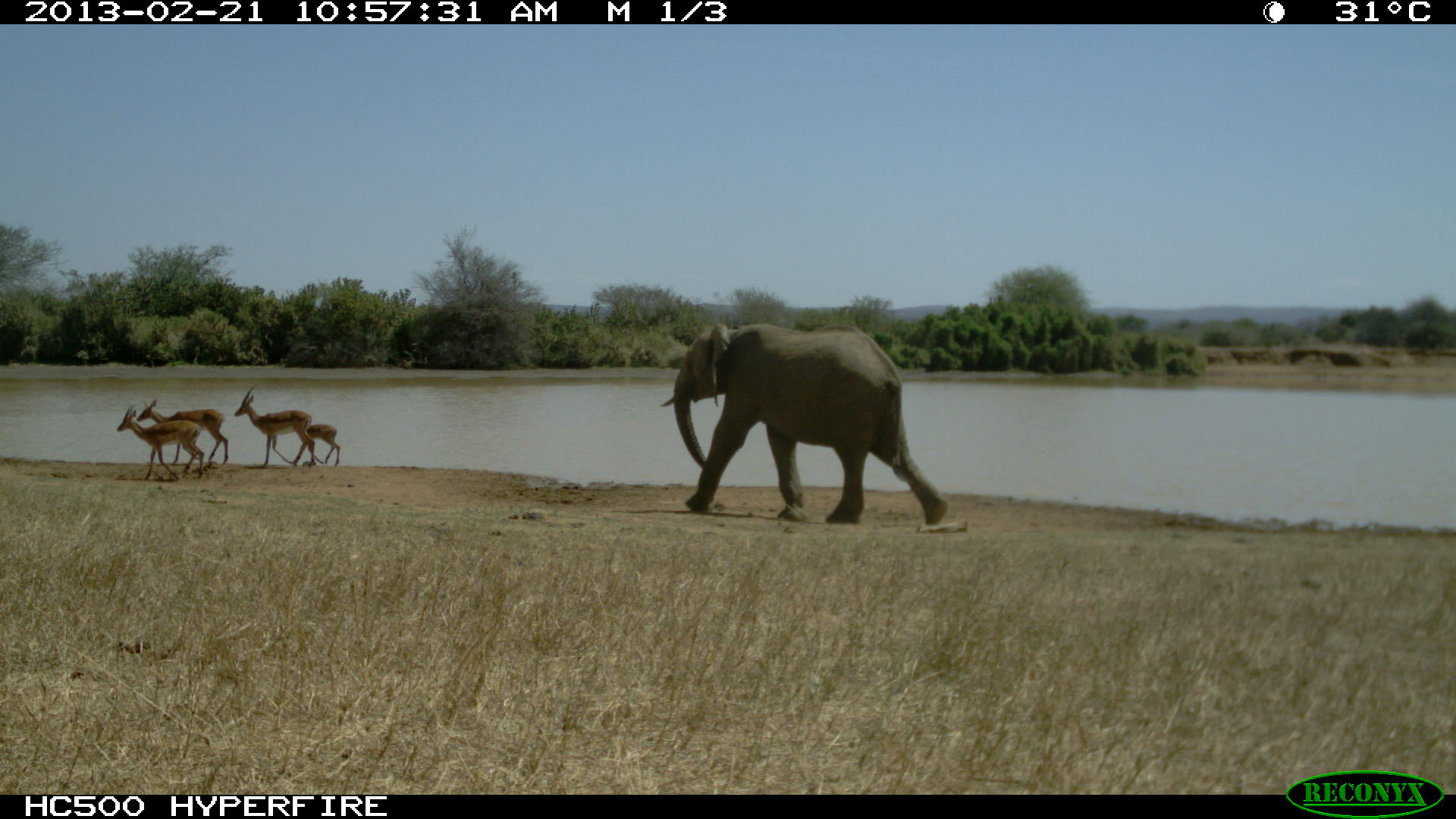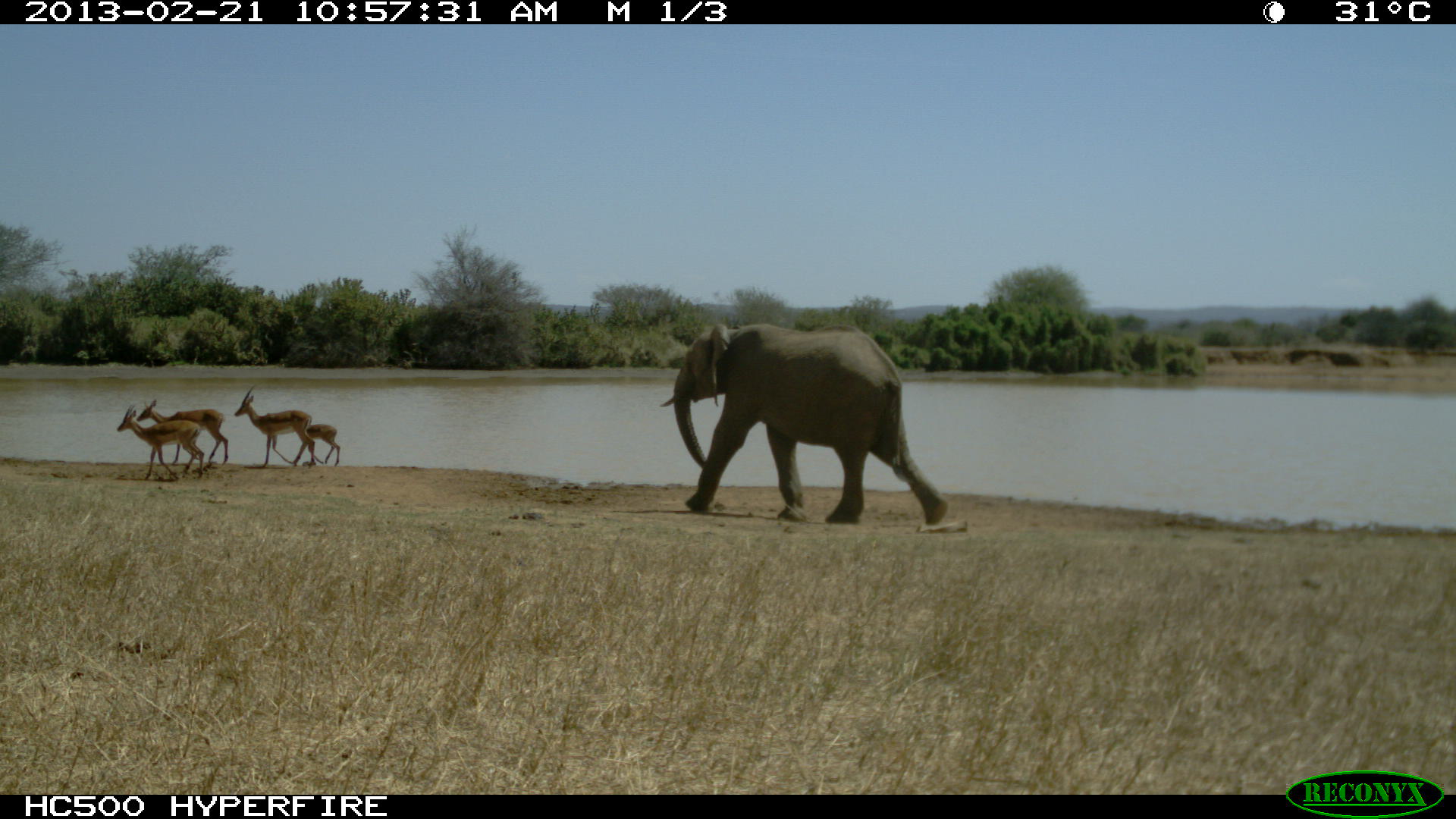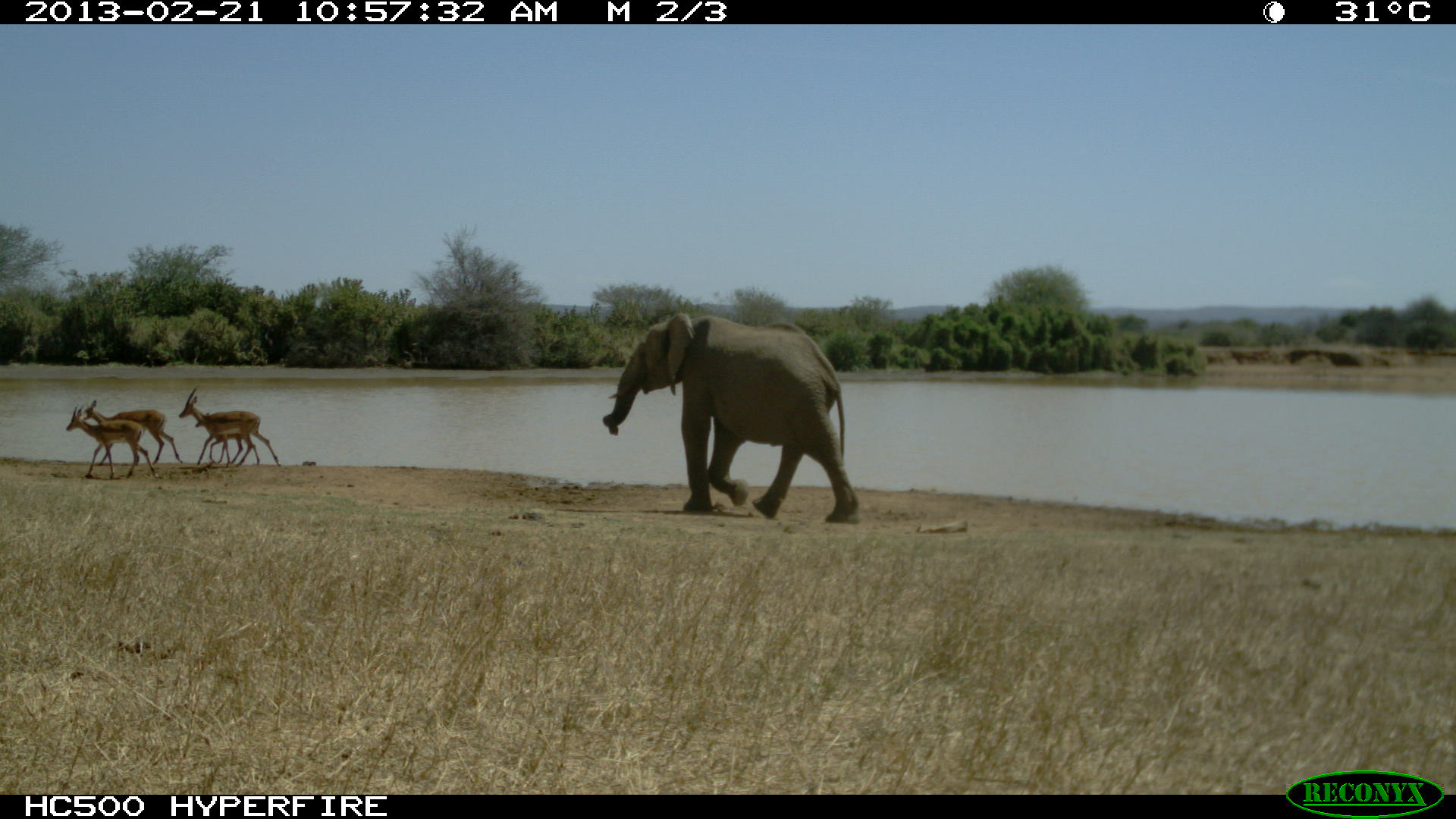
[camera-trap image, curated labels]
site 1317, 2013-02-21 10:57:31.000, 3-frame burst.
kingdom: Animalia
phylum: Chordata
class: Mammalia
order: Proboscidea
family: Elephantidae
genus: Loxodonta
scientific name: Loxodonta africana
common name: african bush elephant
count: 1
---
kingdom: Animalia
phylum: Chordata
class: Mammalia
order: Artiodactyla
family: Bovidae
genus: Aepyceros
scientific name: Aepyceros melampus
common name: impala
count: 4